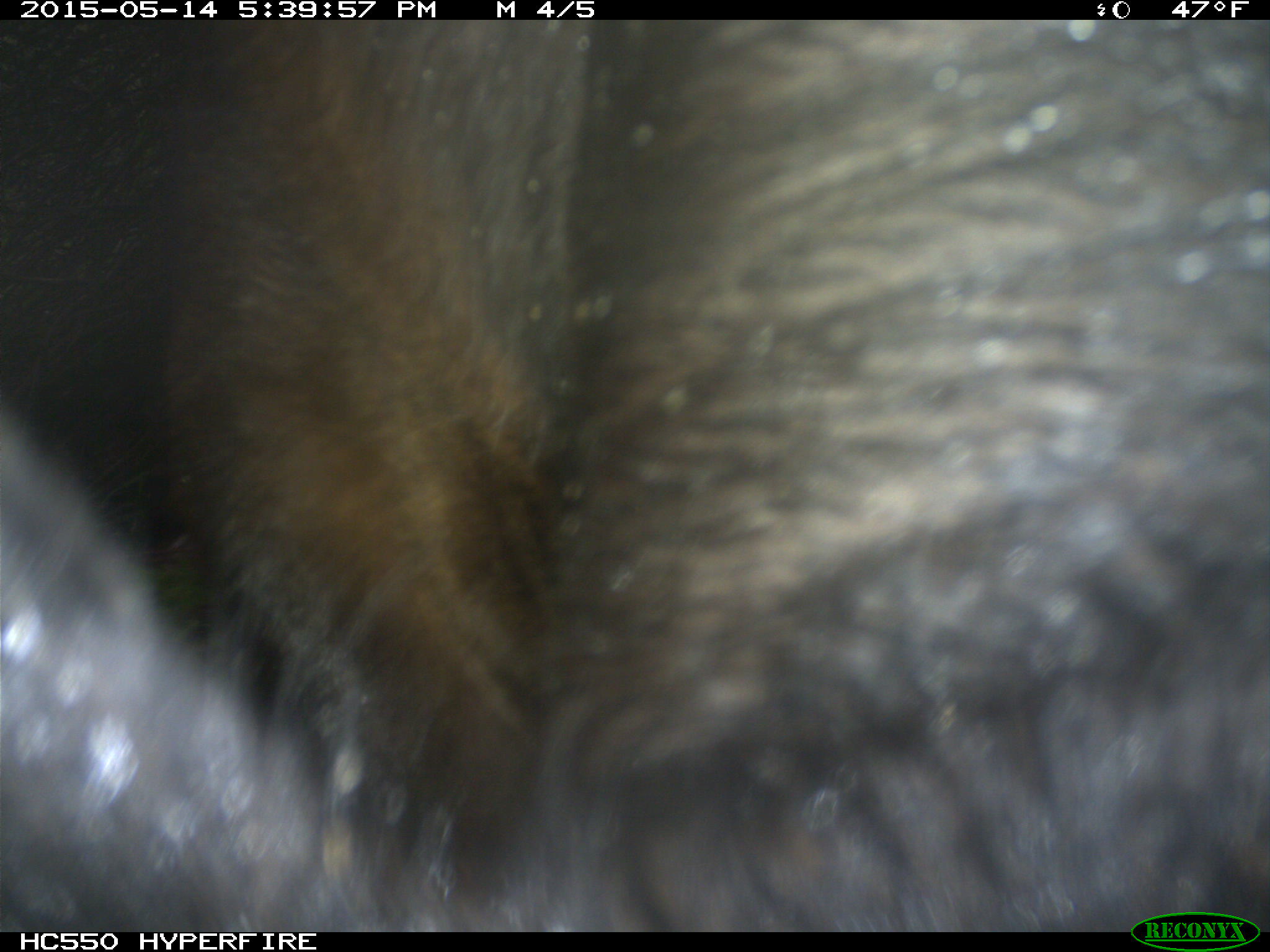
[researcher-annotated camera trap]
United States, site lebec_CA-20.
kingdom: Animalia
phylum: Chordata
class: Mammalia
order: Artiodactyla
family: Bovidae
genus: Bos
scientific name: Bos taurus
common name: domestic cow